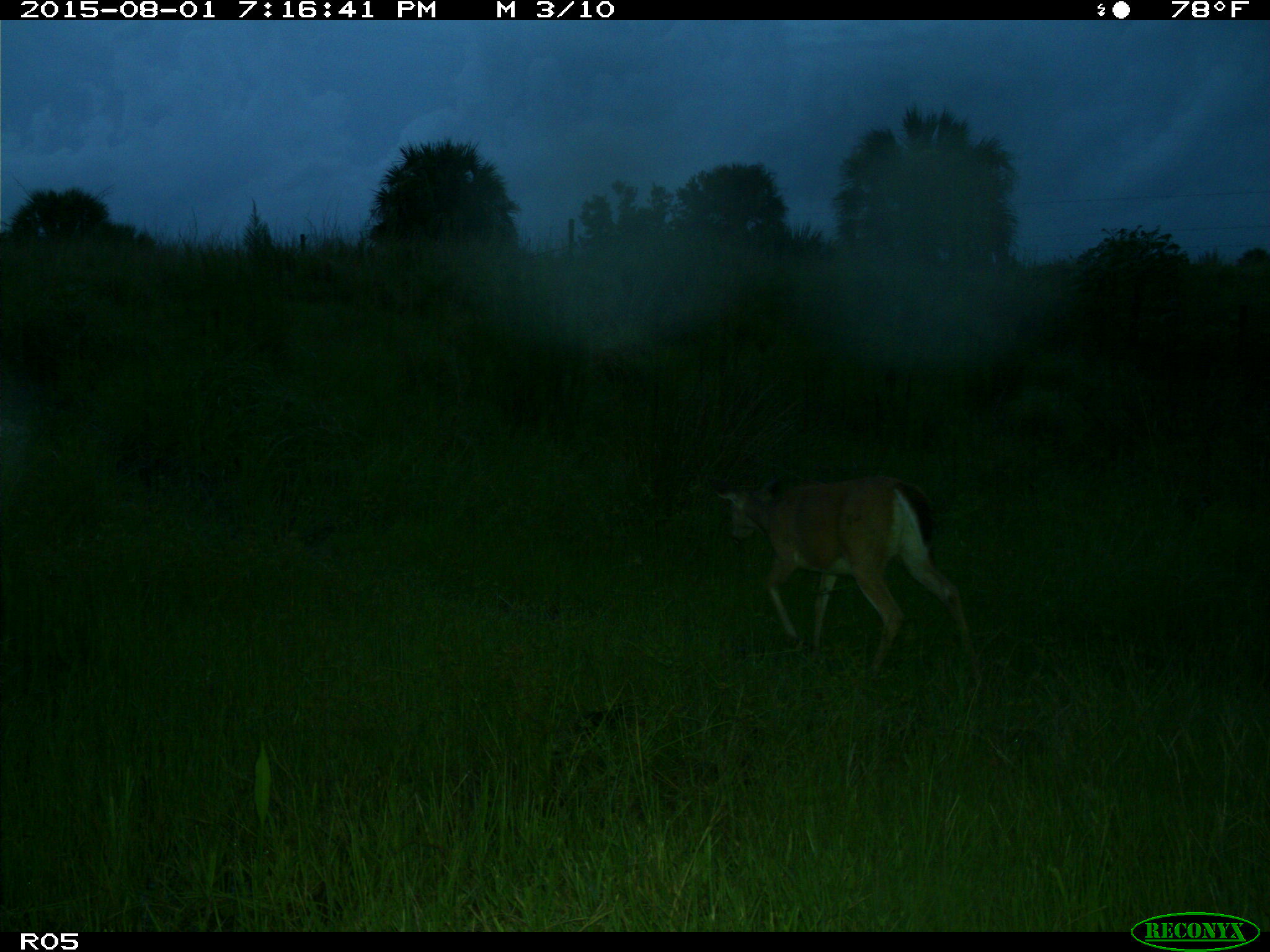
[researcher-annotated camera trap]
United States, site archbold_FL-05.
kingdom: Animalia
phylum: Chordata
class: Mammalia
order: Artiodactyla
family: Cervidae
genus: Odocoileus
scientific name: Odocoileus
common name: deer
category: unidentified deer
Unidentified deer (deer) (Odocoileus).